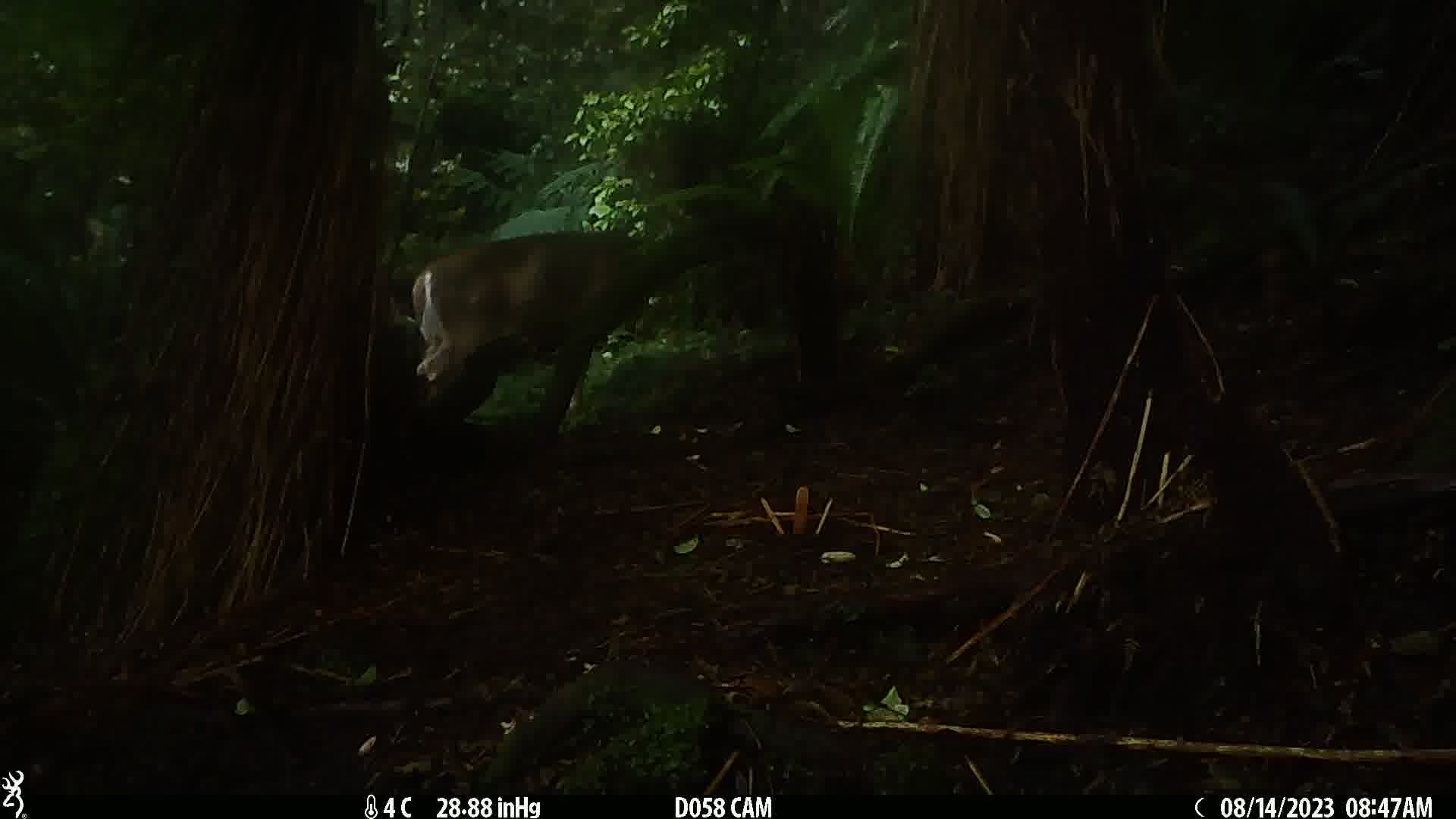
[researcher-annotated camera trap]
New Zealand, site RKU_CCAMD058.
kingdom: Animalia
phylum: Chordata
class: Mammalia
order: Artiodactyla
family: Cervidae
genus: Odocoileus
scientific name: Odocoileus virginianus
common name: white-tailed deer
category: white tailed deer